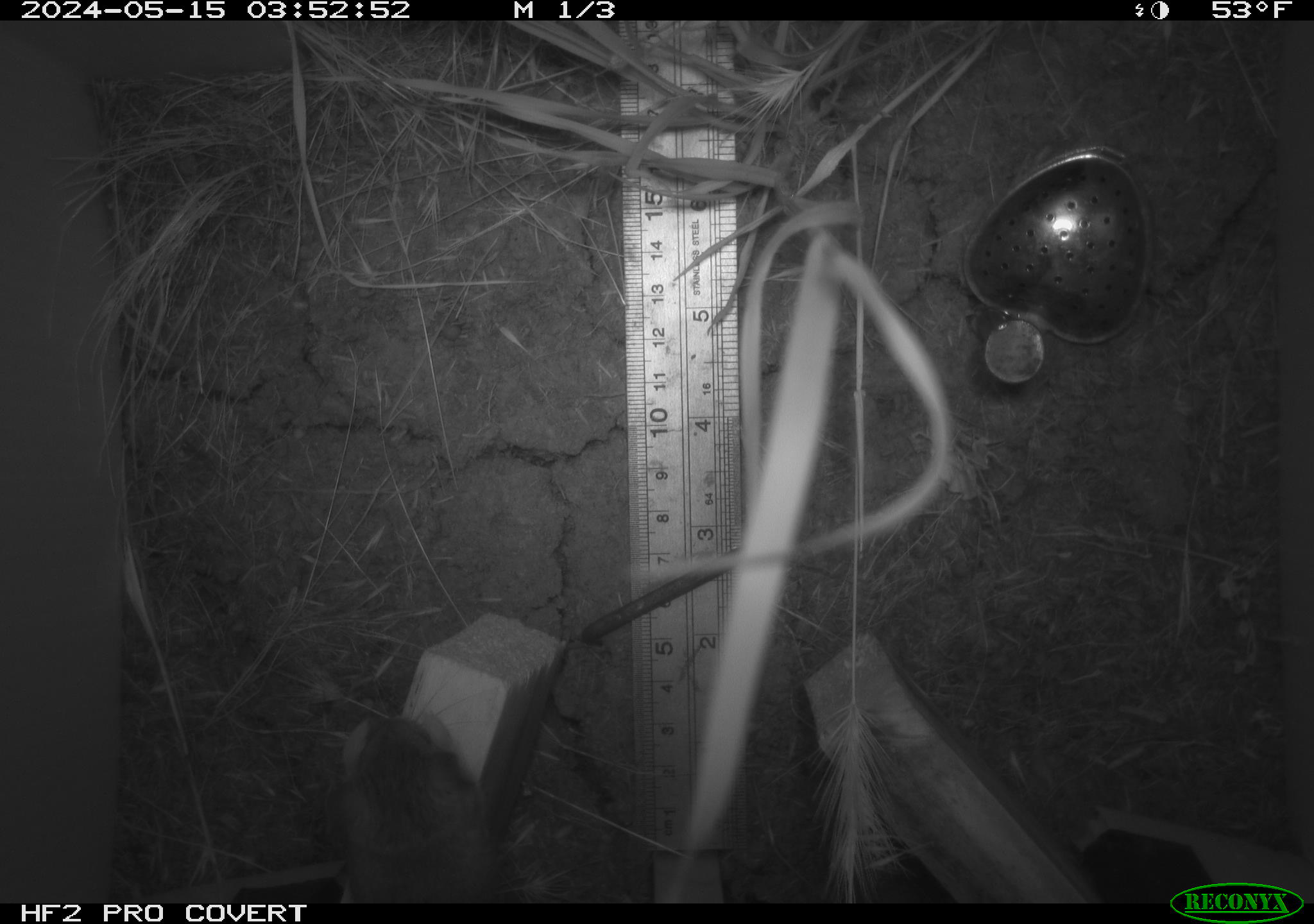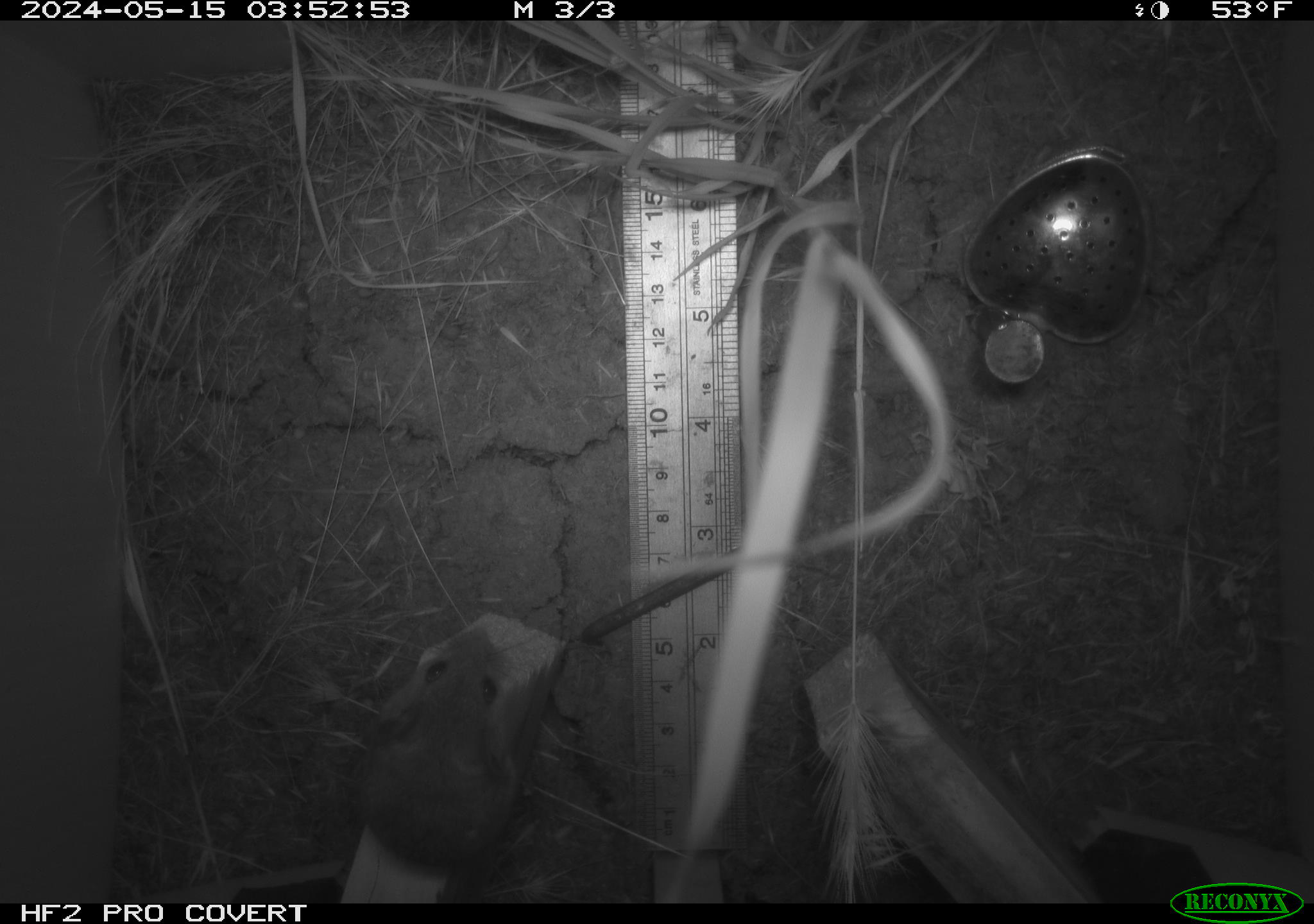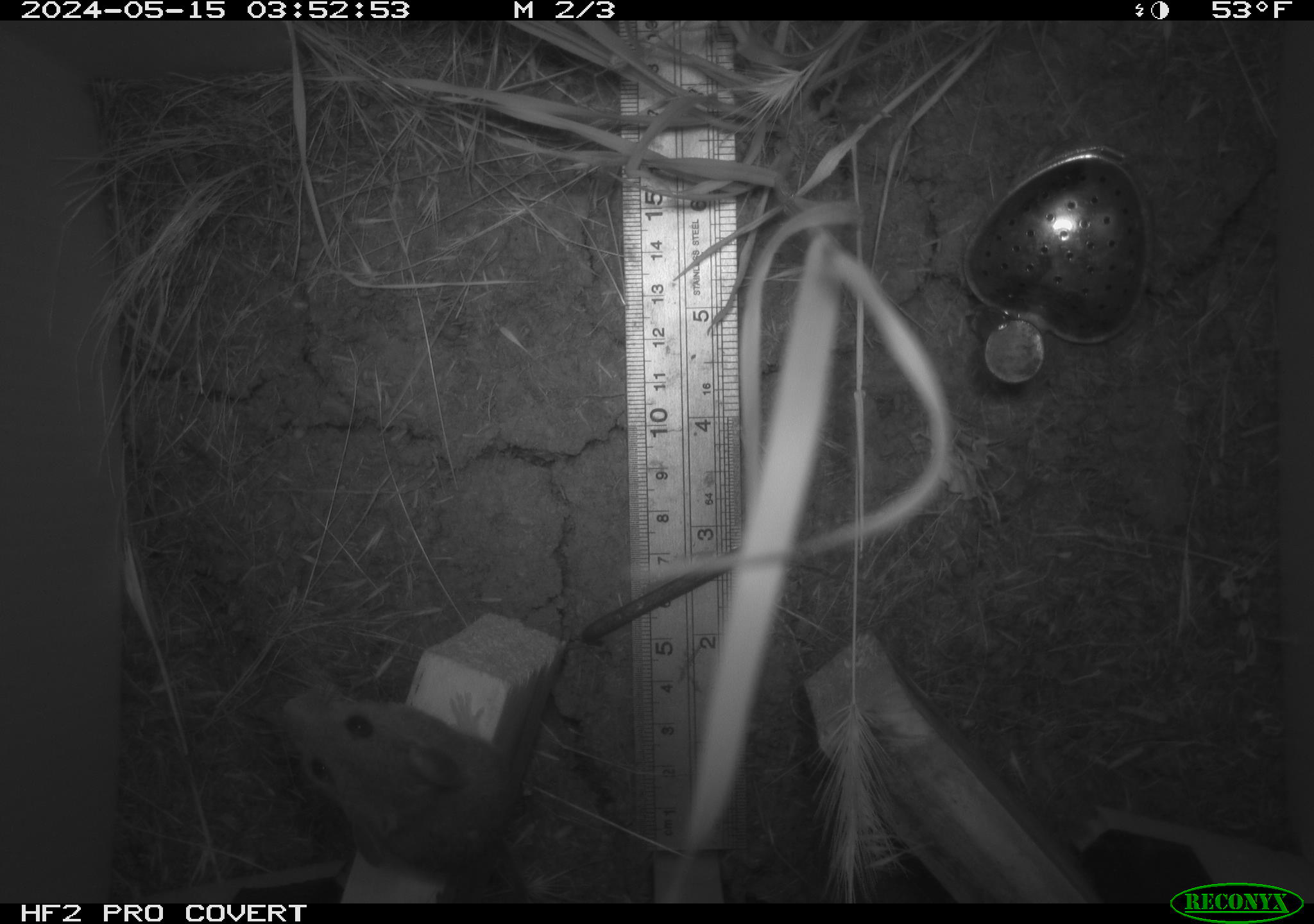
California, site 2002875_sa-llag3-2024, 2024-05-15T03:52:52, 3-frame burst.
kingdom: Animalia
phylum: Chordata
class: Mammalia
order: Rodentia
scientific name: Rodentia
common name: rodent